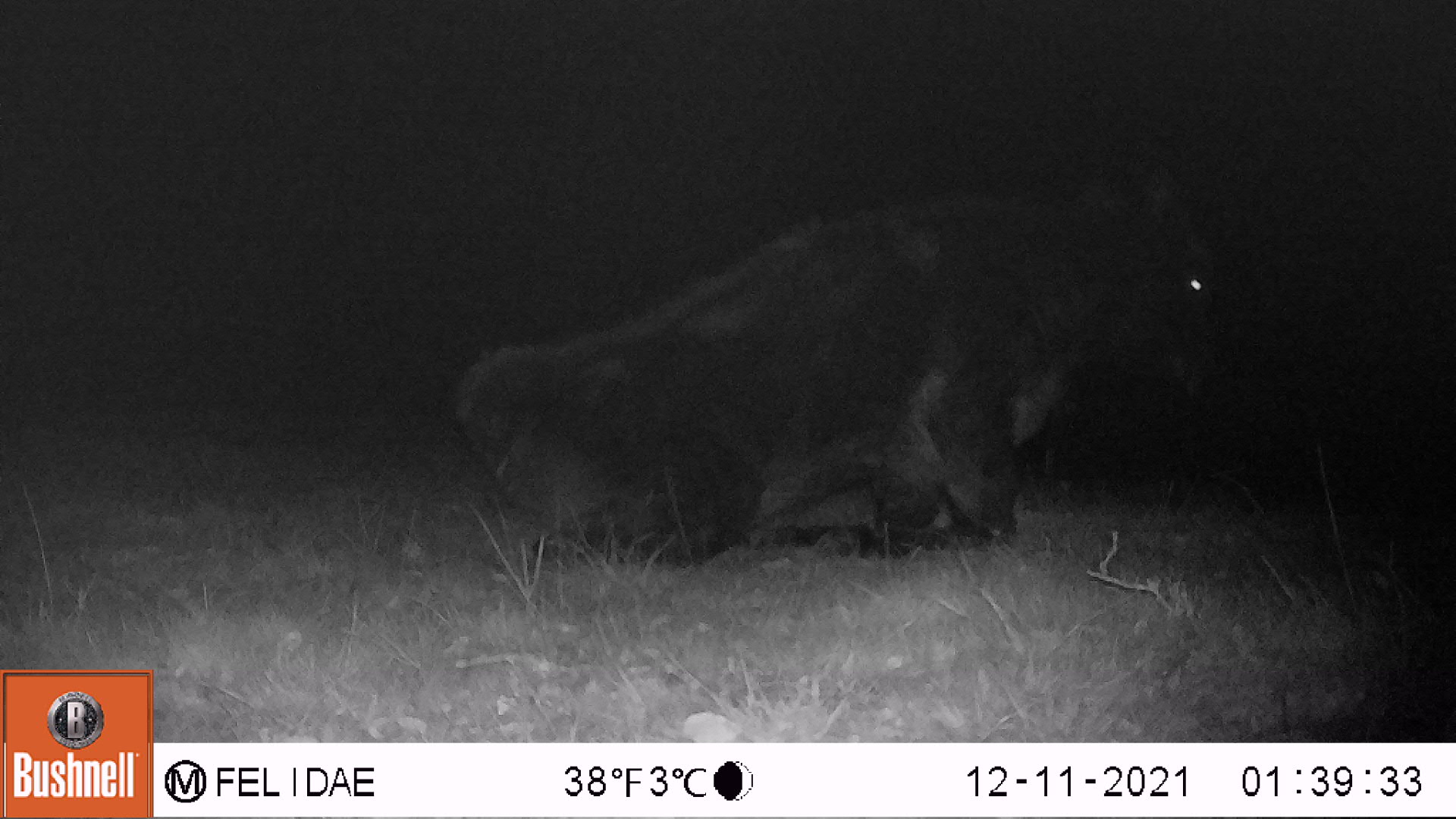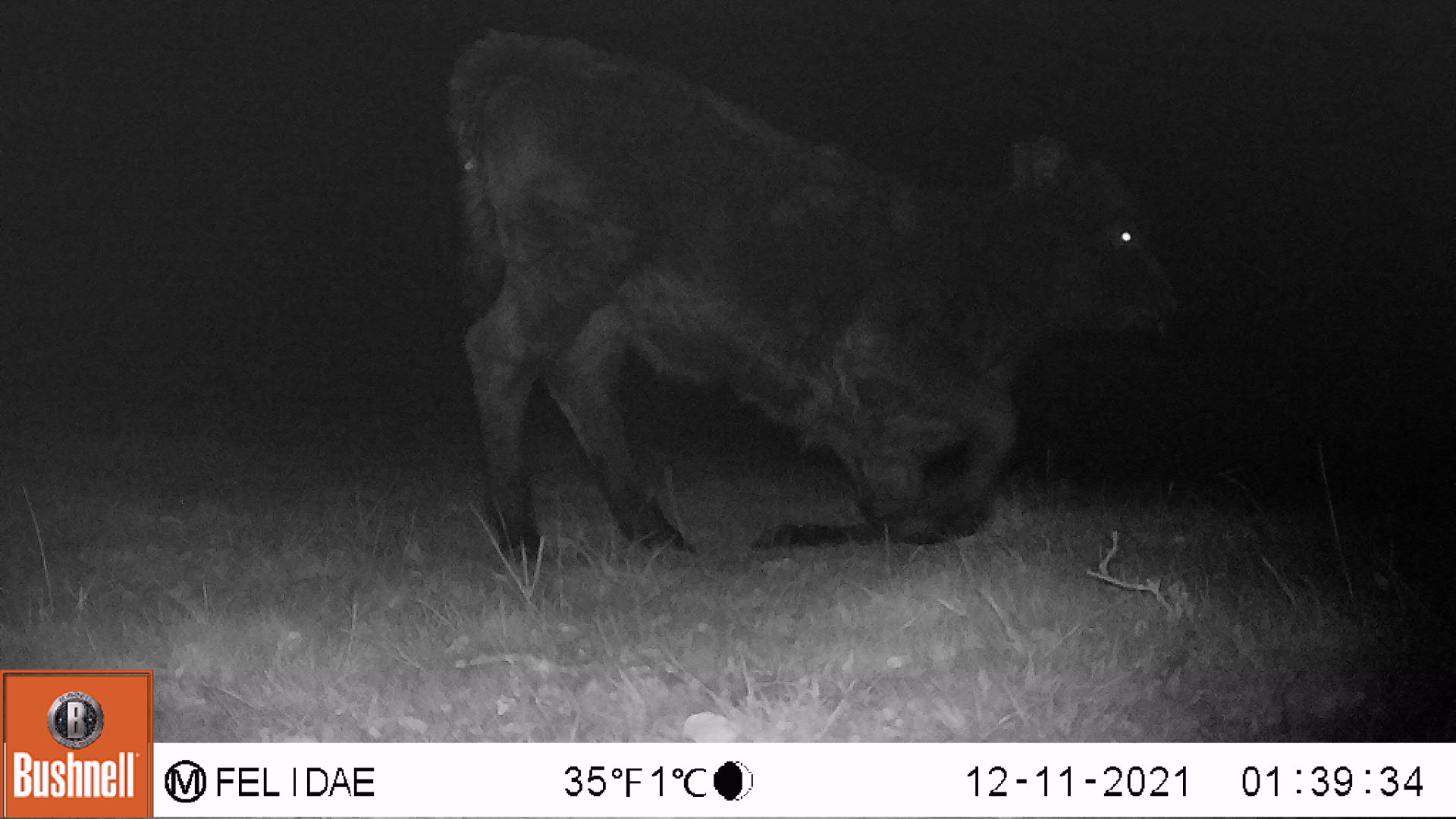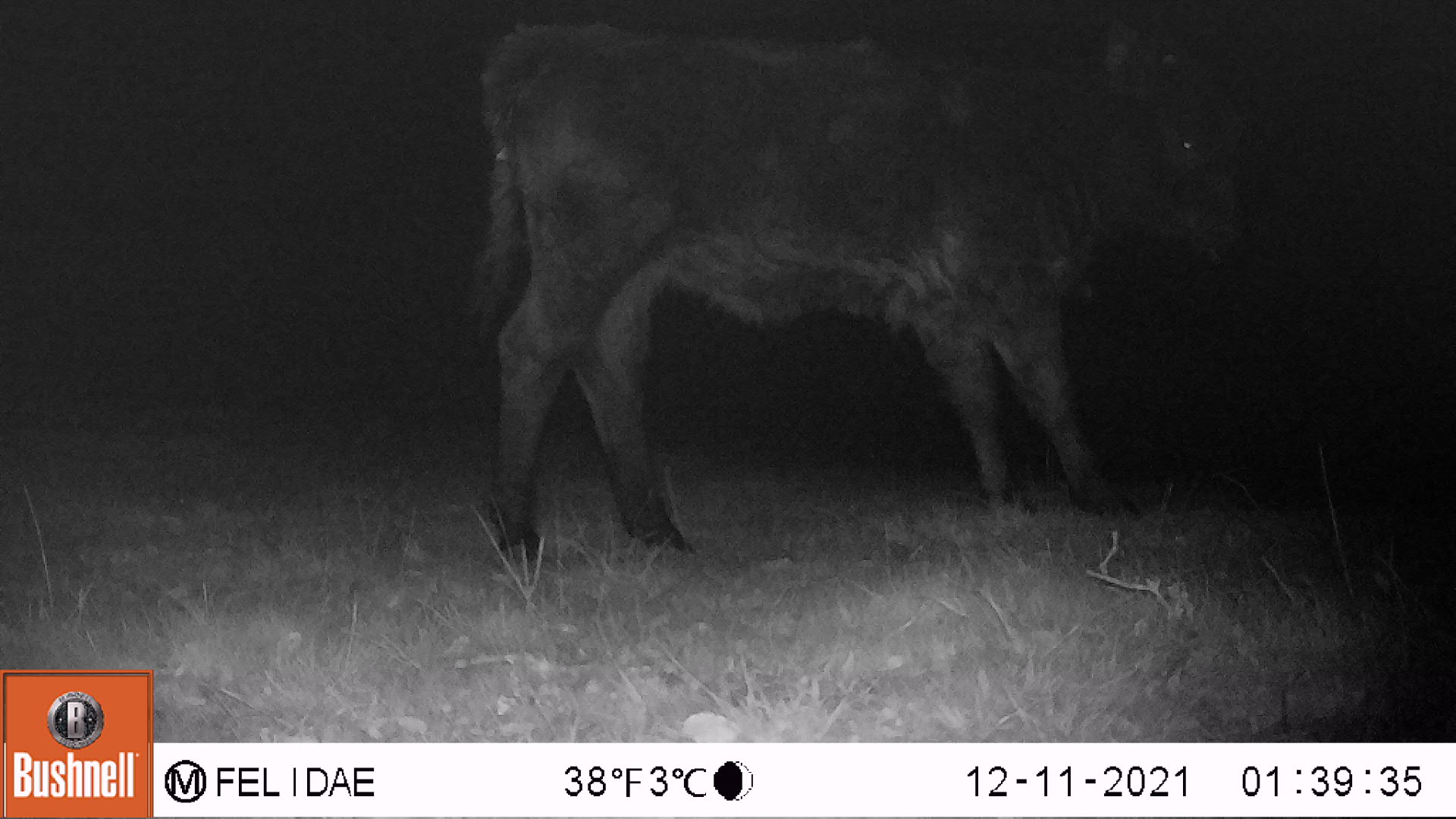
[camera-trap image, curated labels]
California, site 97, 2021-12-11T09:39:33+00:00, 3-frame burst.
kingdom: Animalia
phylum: Chordata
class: Mammalia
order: Artiodactyla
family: Bovidae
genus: Bos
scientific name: Bos taurus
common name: domestic cattle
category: cattle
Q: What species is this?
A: Cattle (domestic cattle) (Bos taurus).